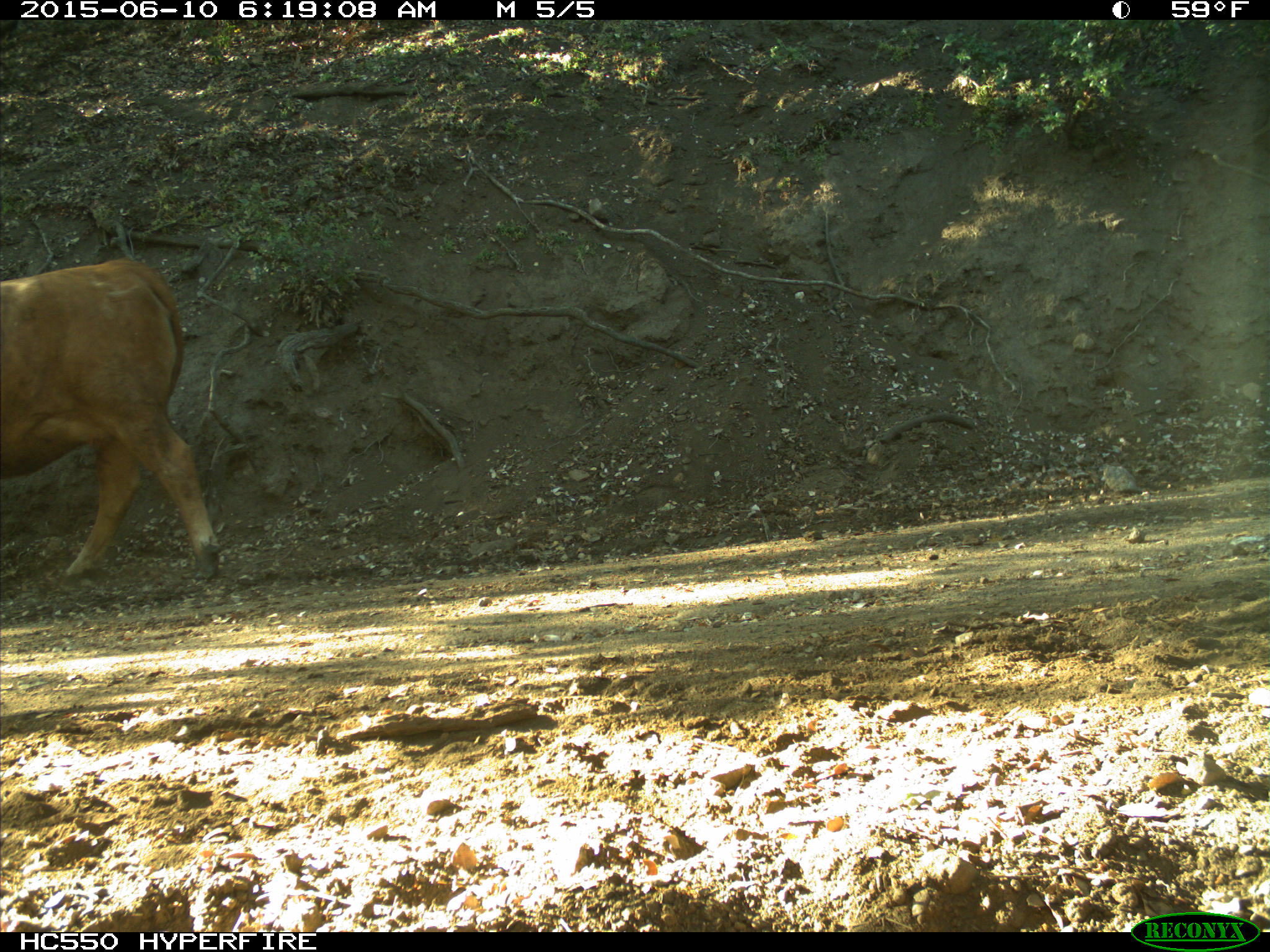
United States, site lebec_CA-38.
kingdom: Animalia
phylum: Chordata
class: Mammalia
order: Artiodactyla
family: Bovidae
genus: Bos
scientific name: Bos taurus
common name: domestic cow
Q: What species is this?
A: Bos taurus (domestic cow).